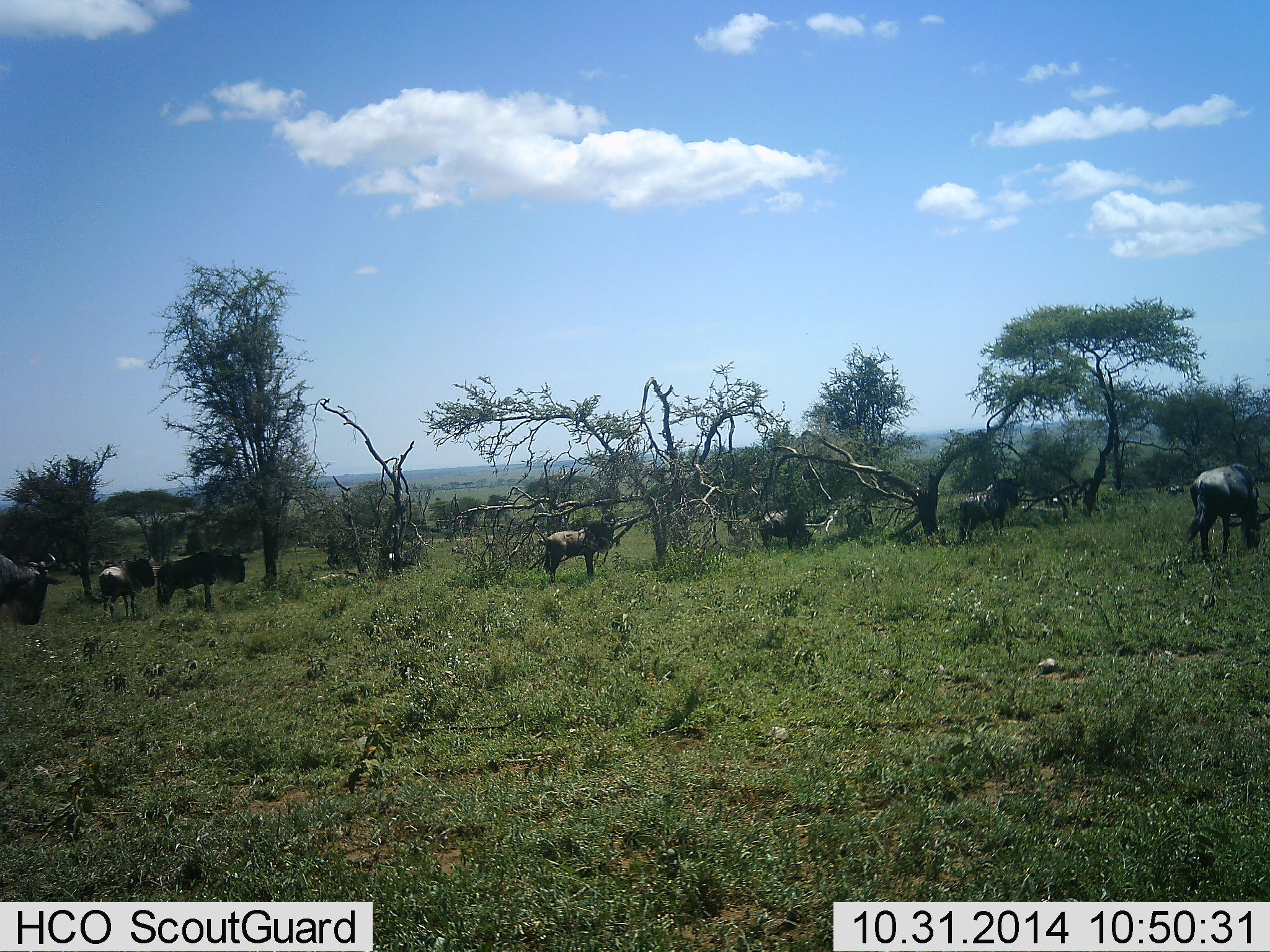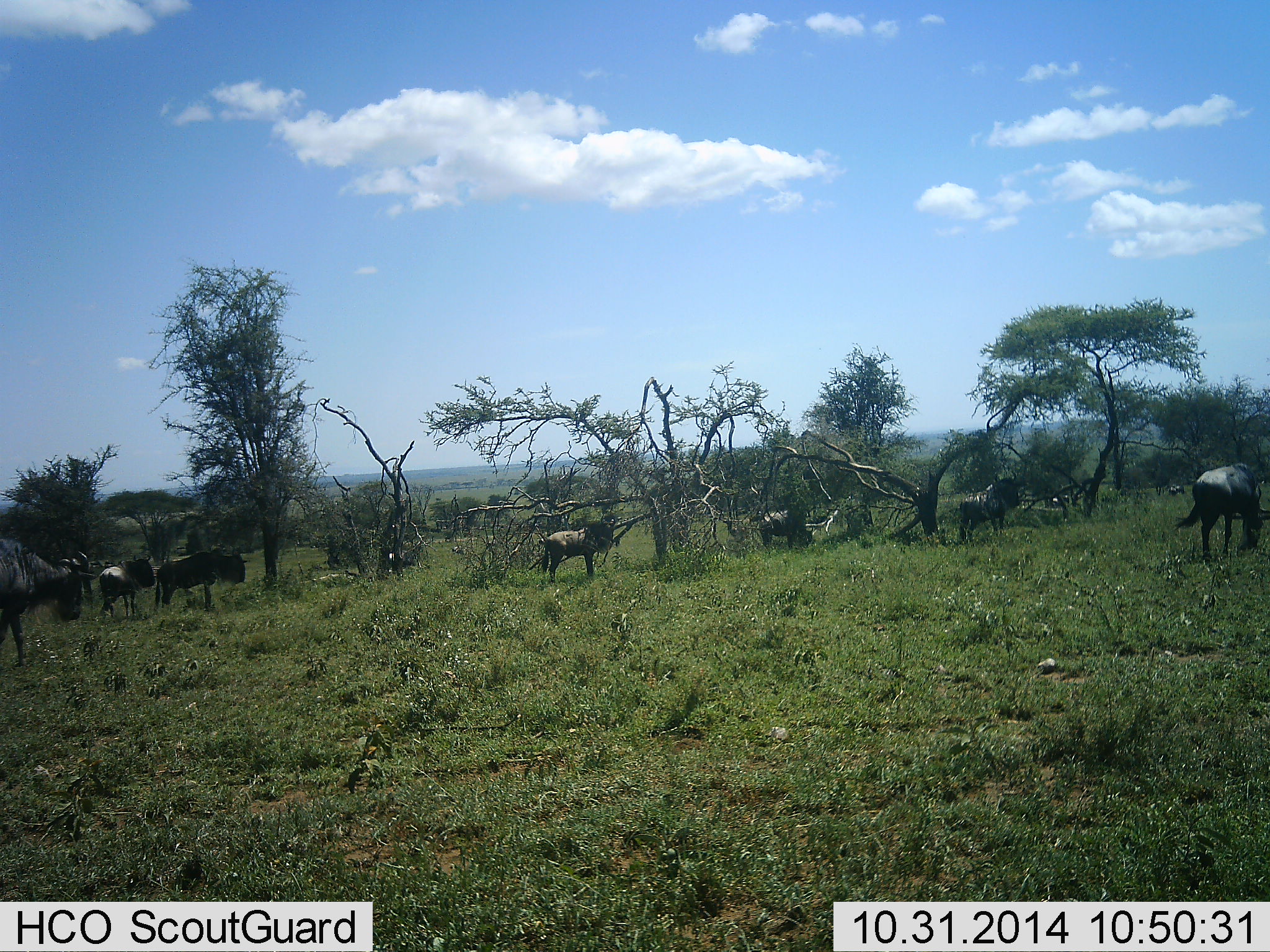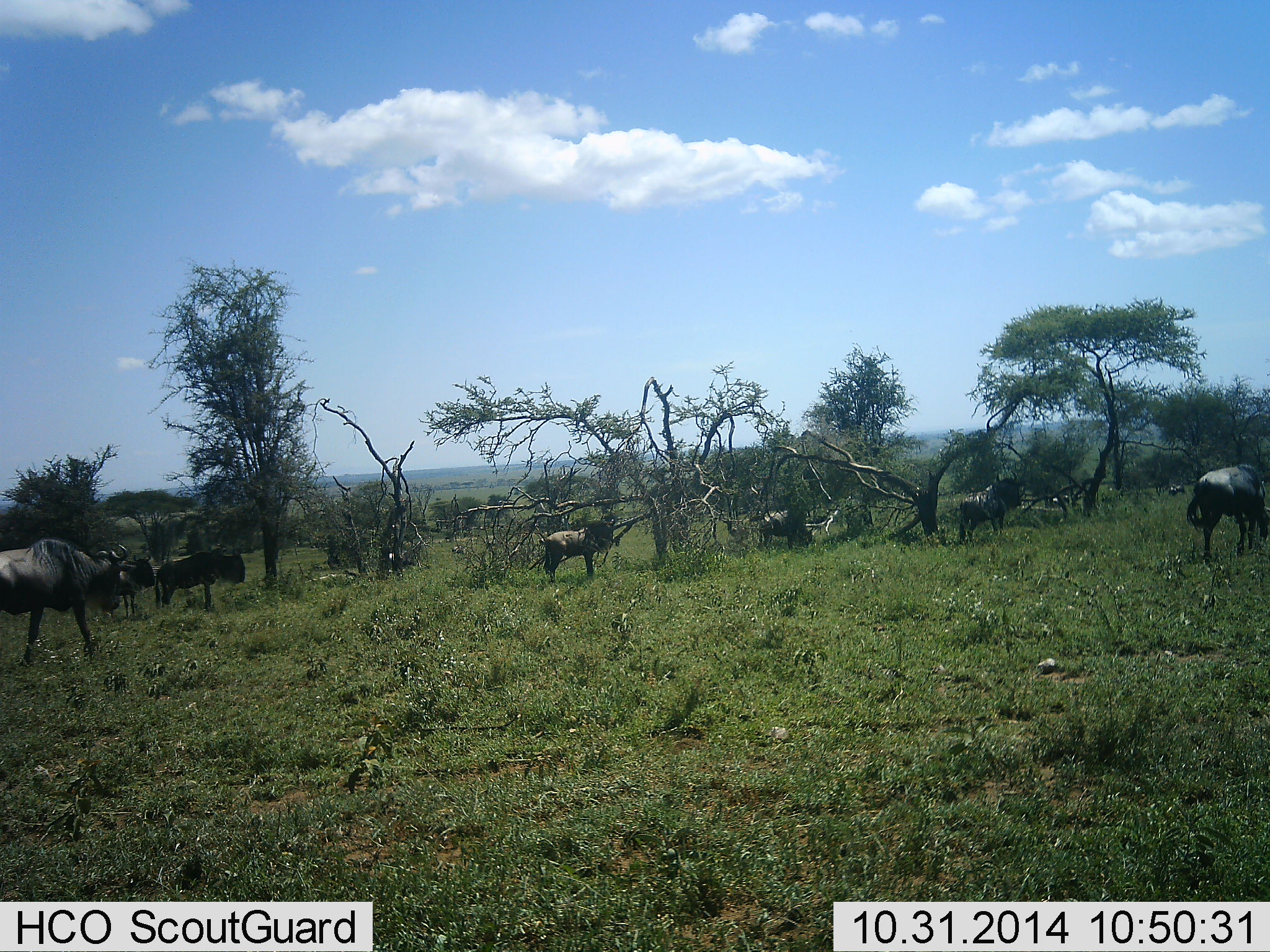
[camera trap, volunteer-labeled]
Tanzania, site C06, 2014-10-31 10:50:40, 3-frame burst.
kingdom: Animalia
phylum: Chordata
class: Mammalia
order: Artiodactyla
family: Bovidae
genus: Connochaetes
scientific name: Connochaetes taurinus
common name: blue wildebeest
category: wildebeest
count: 8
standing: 80%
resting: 0%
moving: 40%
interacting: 0%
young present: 0%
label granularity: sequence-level